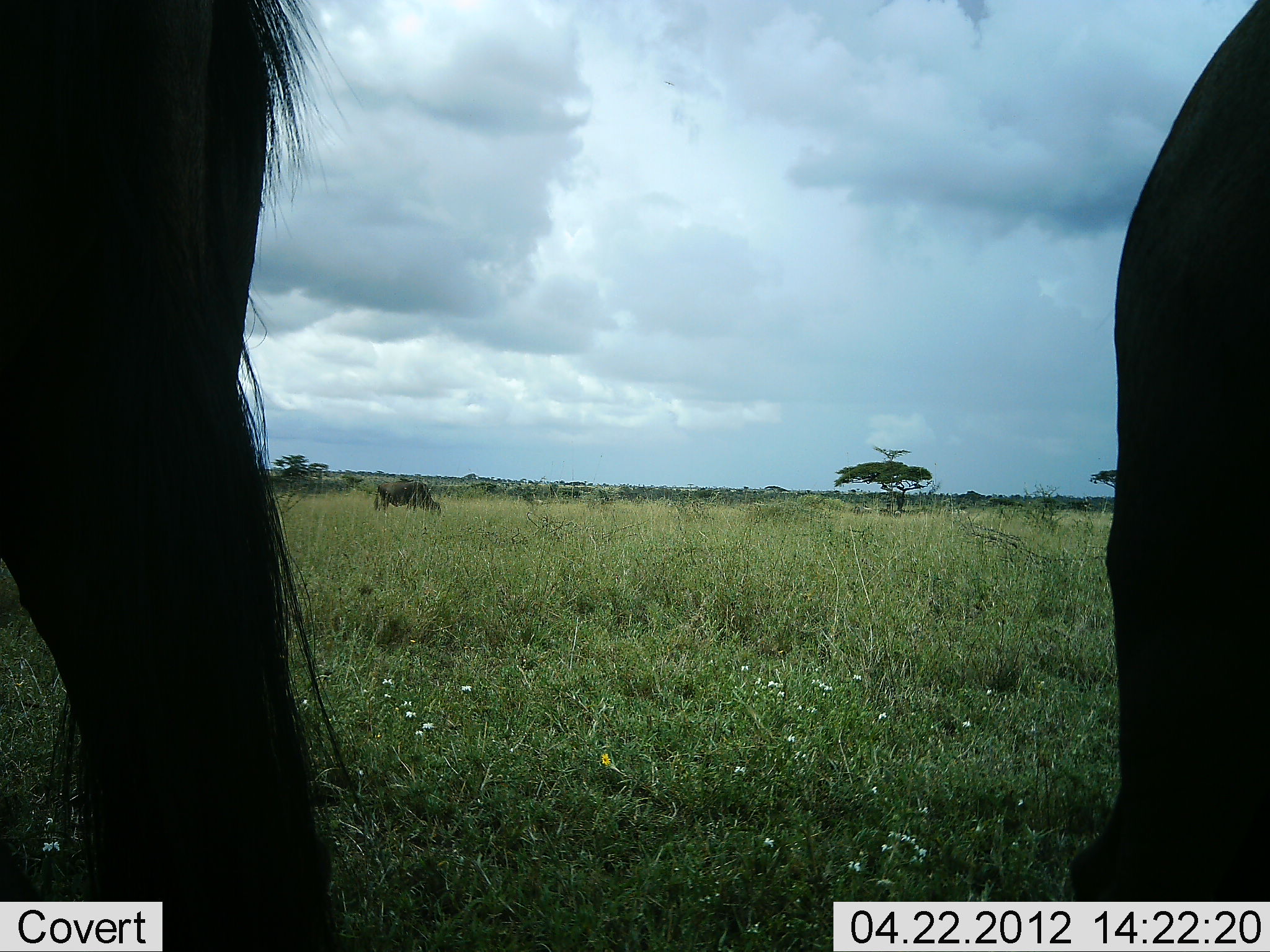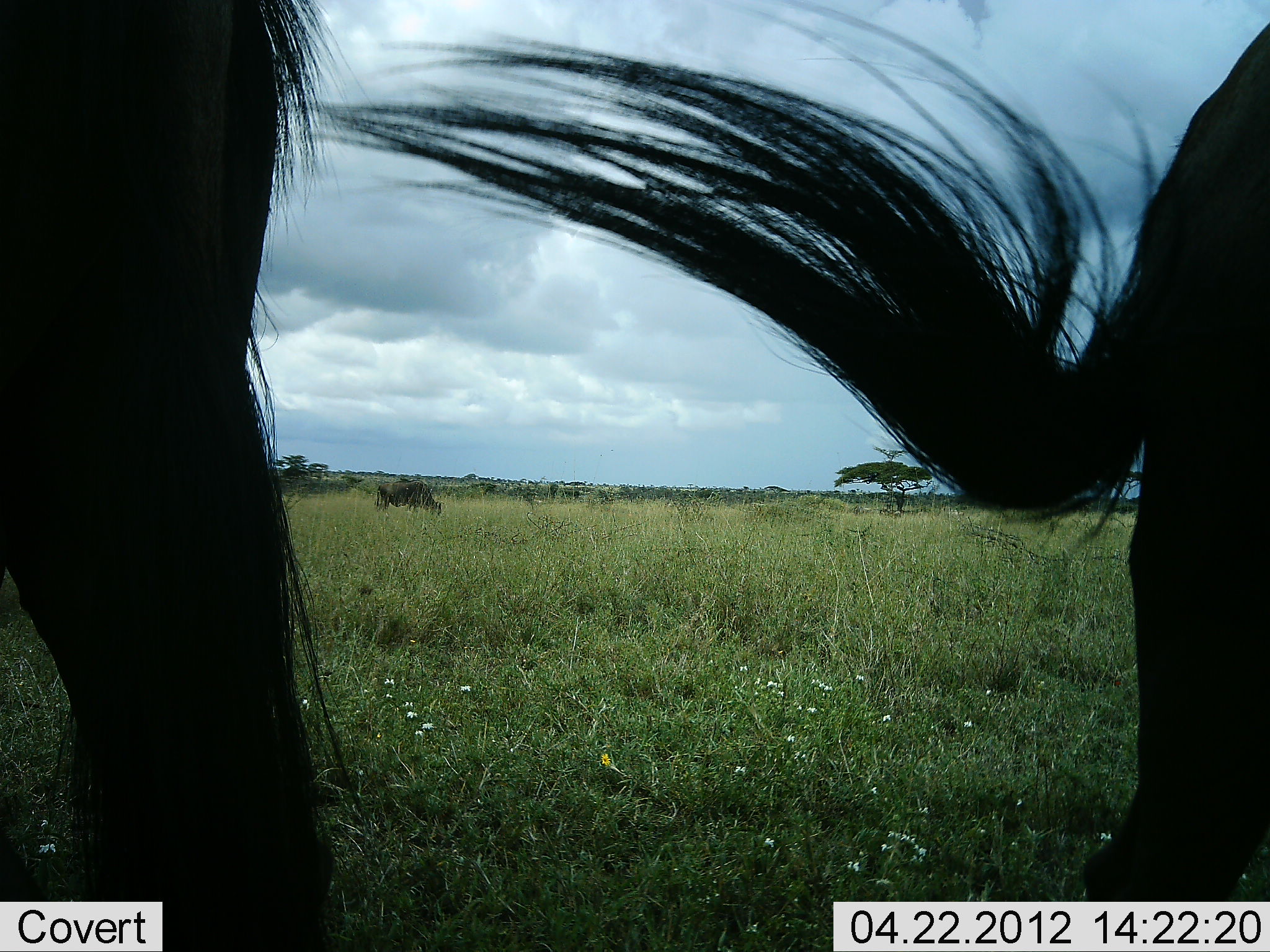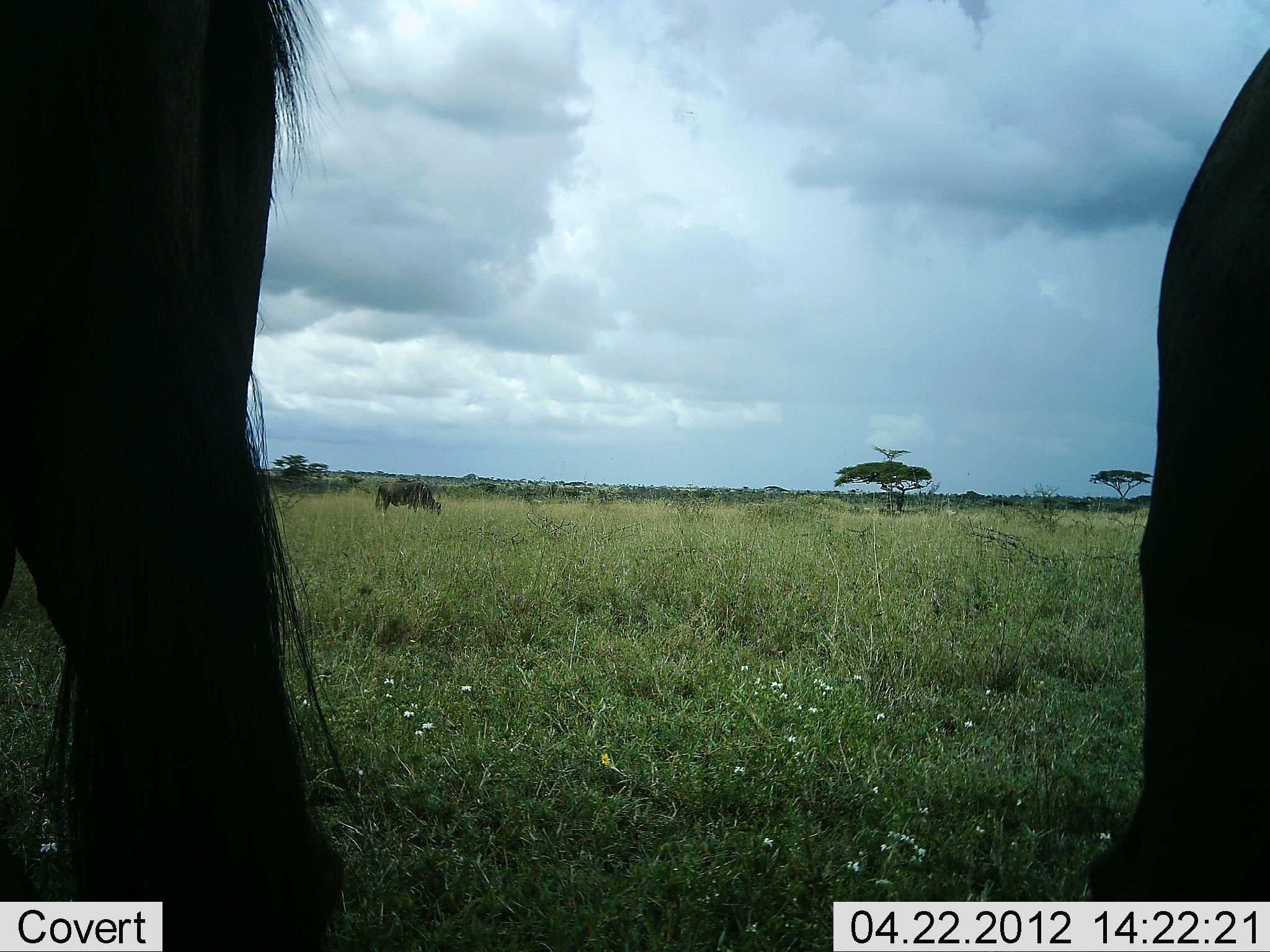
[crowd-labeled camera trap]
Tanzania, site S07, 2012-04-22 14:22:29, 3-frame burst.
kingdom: Animalia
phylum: Chordata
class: Mammalia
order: Artiodactyla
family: Bovidae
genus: Connochaetes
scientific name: Connochaetes taurinus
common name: blue wildebeest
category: wildebeest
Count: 3.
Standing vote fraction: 88%.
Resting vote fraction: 0%.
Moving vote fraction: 6%.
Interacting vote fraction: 0%.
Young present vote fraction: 0%.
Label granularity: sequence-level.